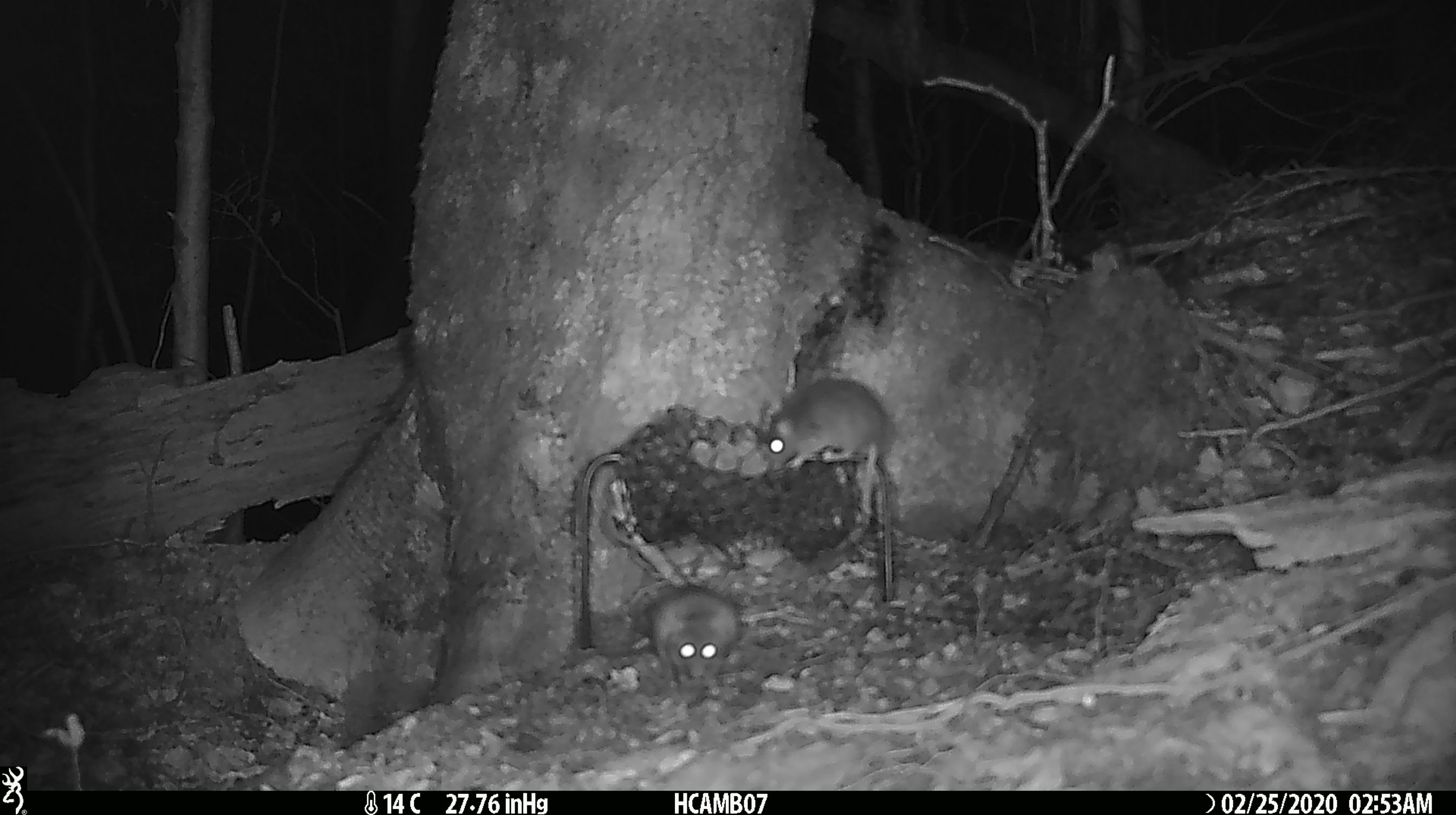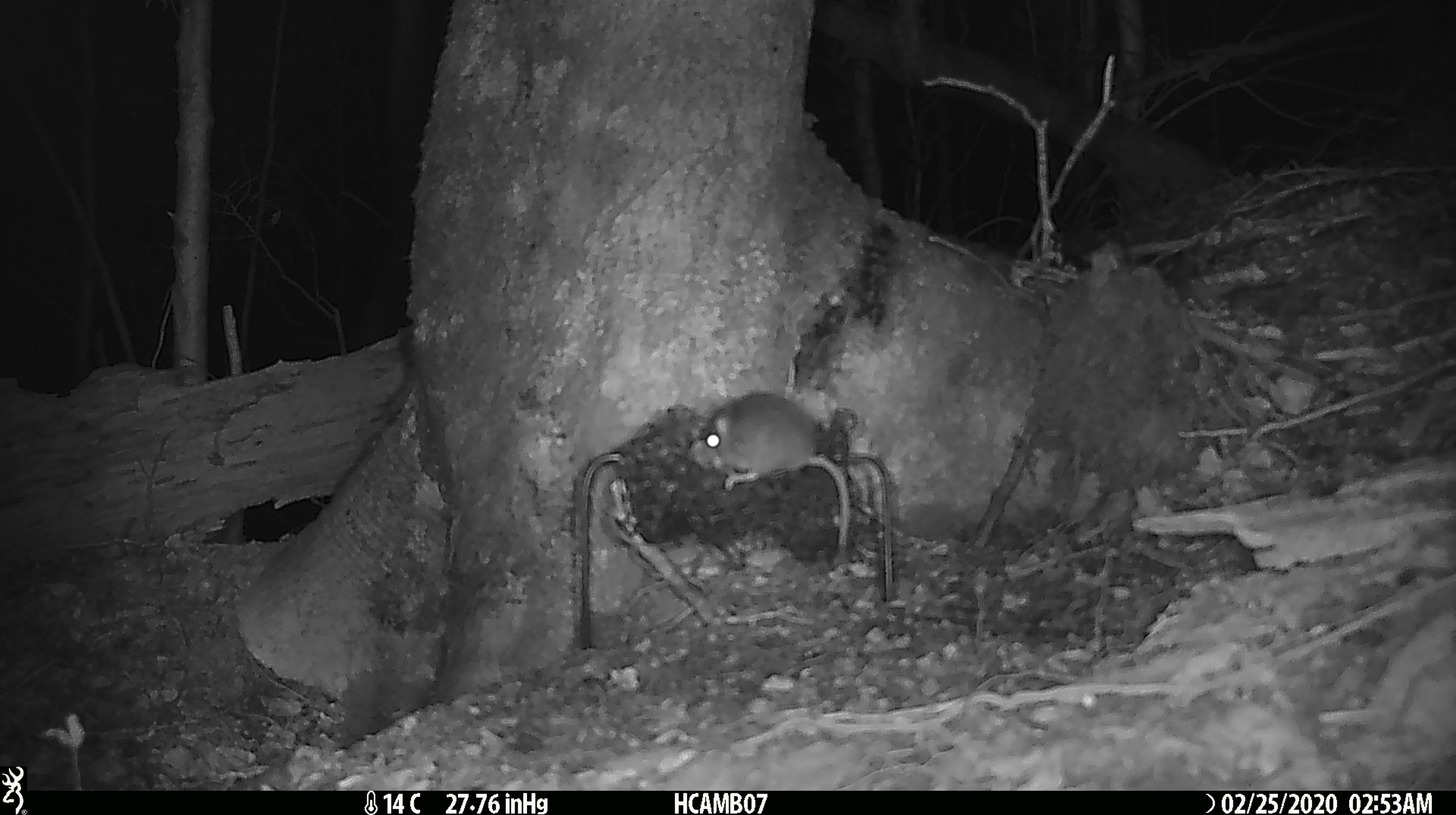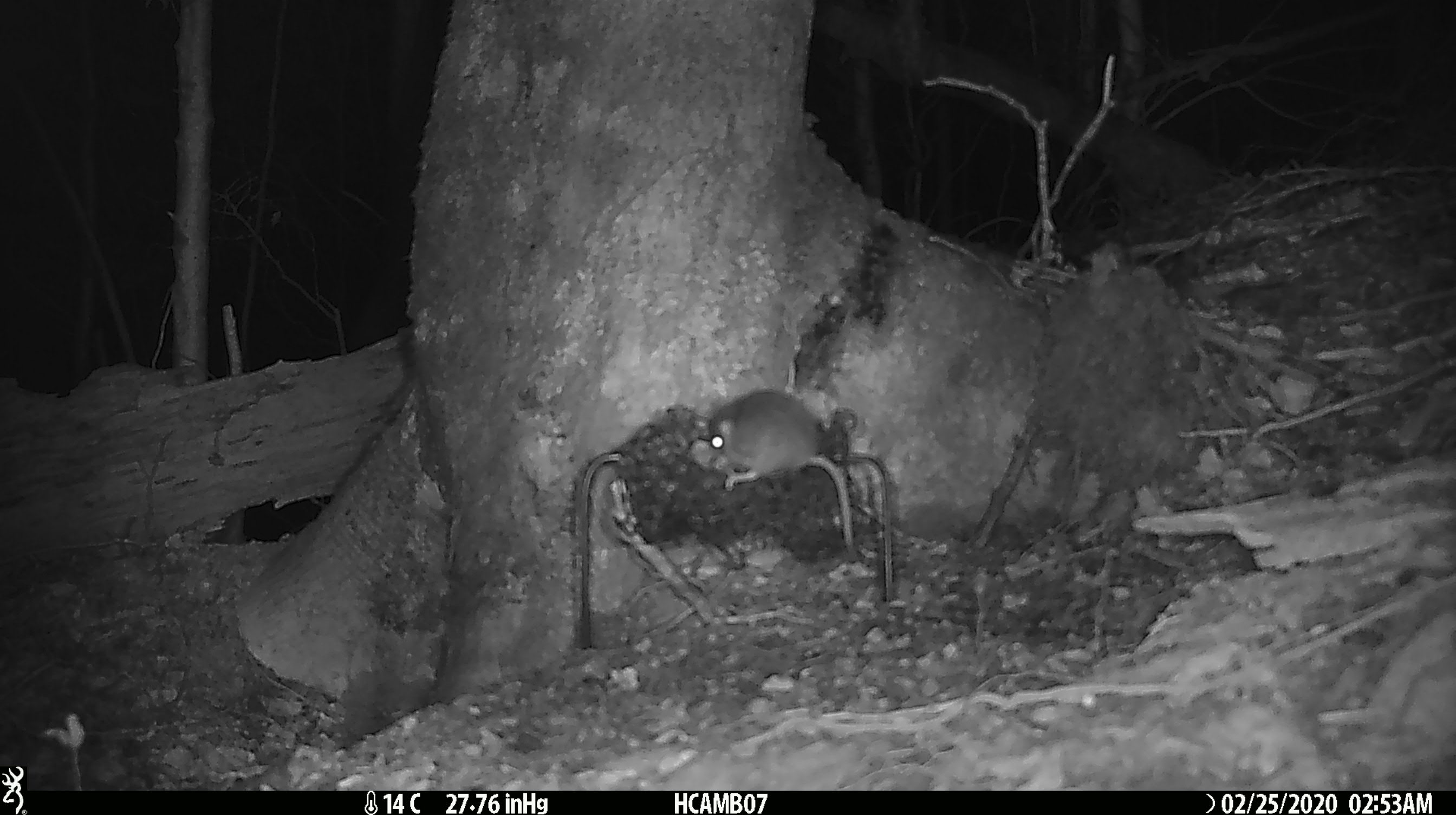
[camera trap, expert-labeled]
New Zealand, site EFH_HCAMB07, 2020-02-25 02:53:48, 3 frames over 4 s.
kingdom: Animalia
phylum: Chordata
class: Mammalia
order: Rodentia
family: Muridae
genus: Mus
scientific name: Mus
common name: mouse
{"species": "mouse (Mus)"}